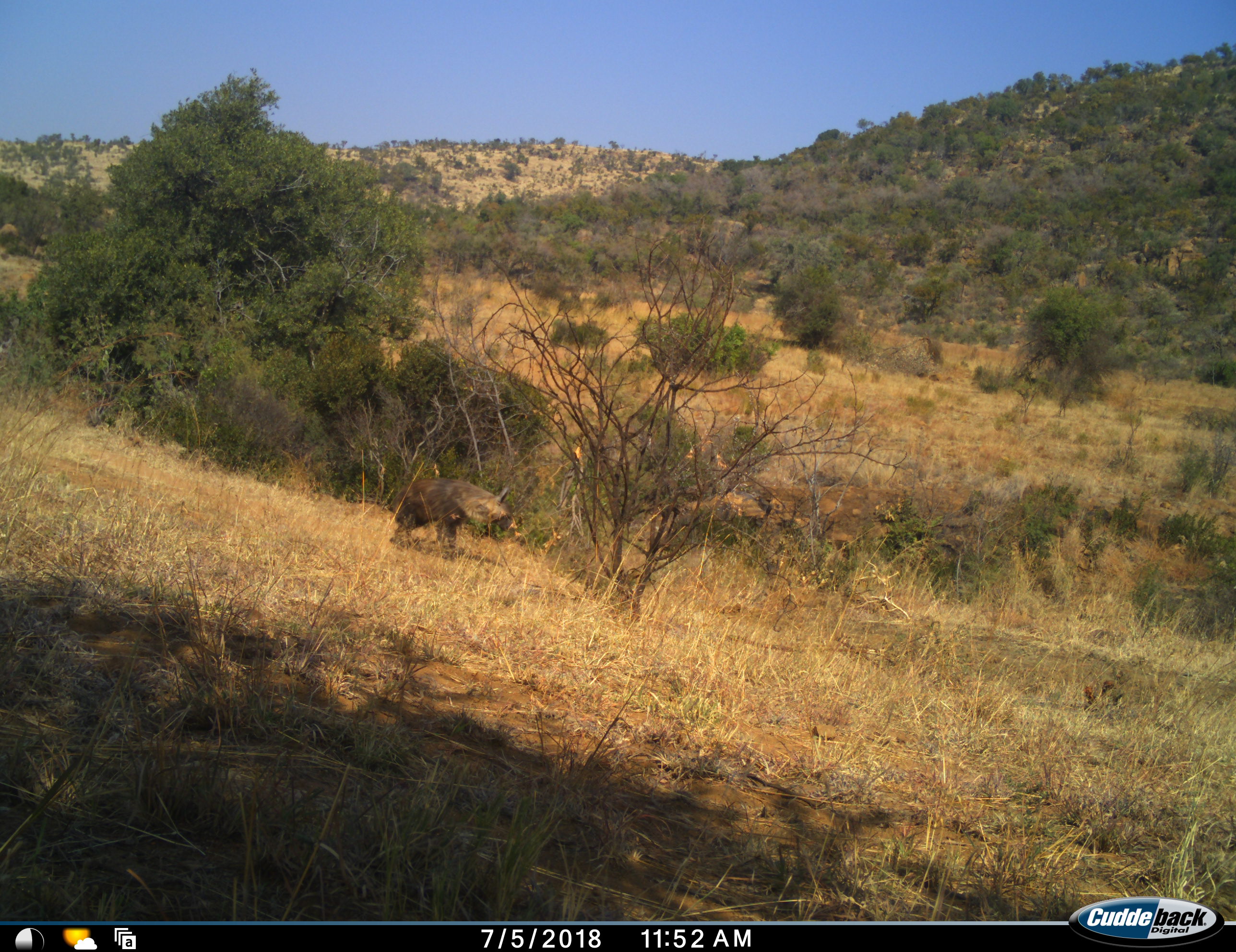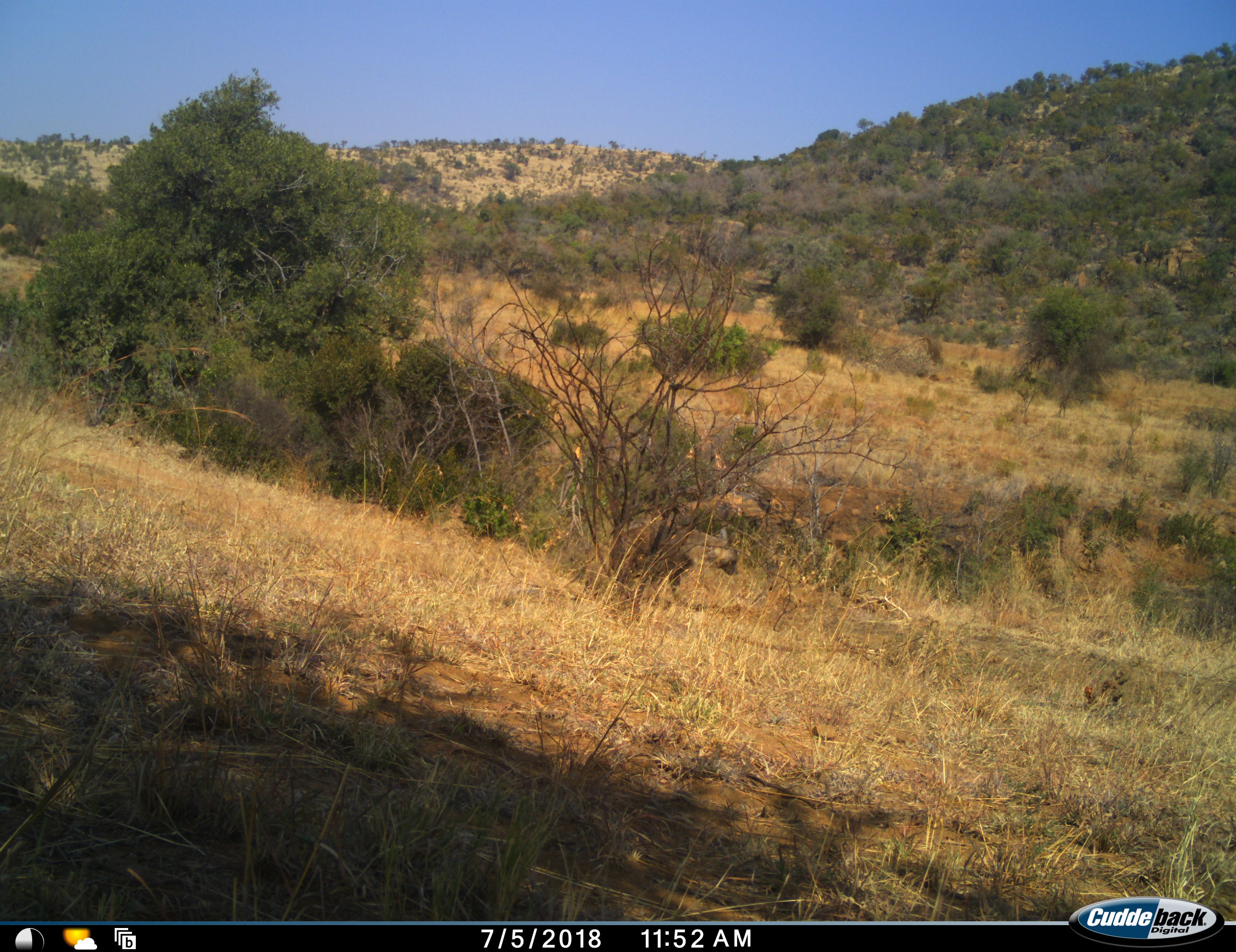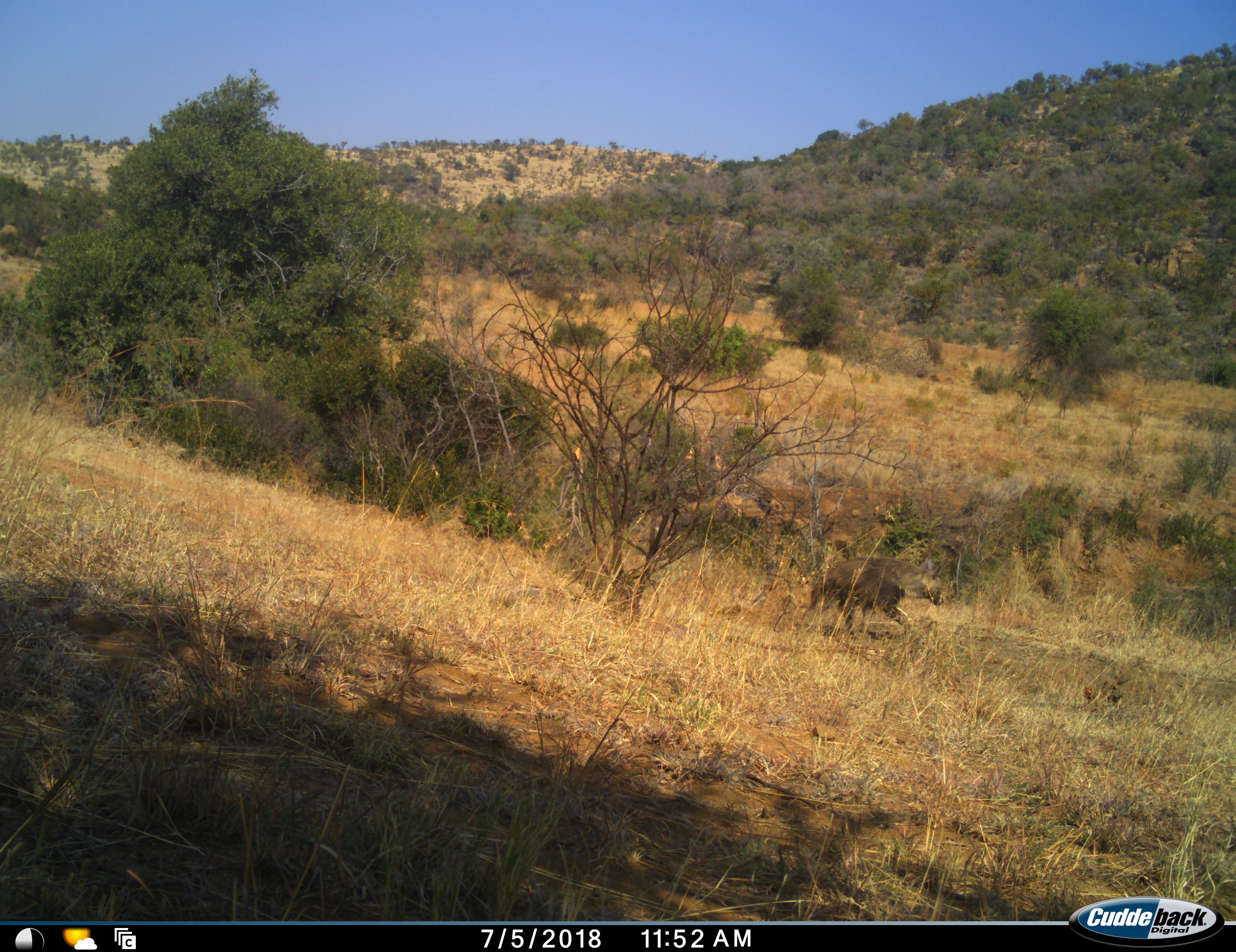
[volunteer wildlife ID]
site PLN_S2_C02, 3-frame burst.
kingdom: Animalia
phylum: Chordata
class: Mammalia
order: Carnivora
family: Hyaenidae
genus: Parahyaena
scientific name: Parahyaena brunnea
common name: brown hyena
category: hyenabrown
Hyenabrown (brown hyena) (Parahyaena brunnea), count 1. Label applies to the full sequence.